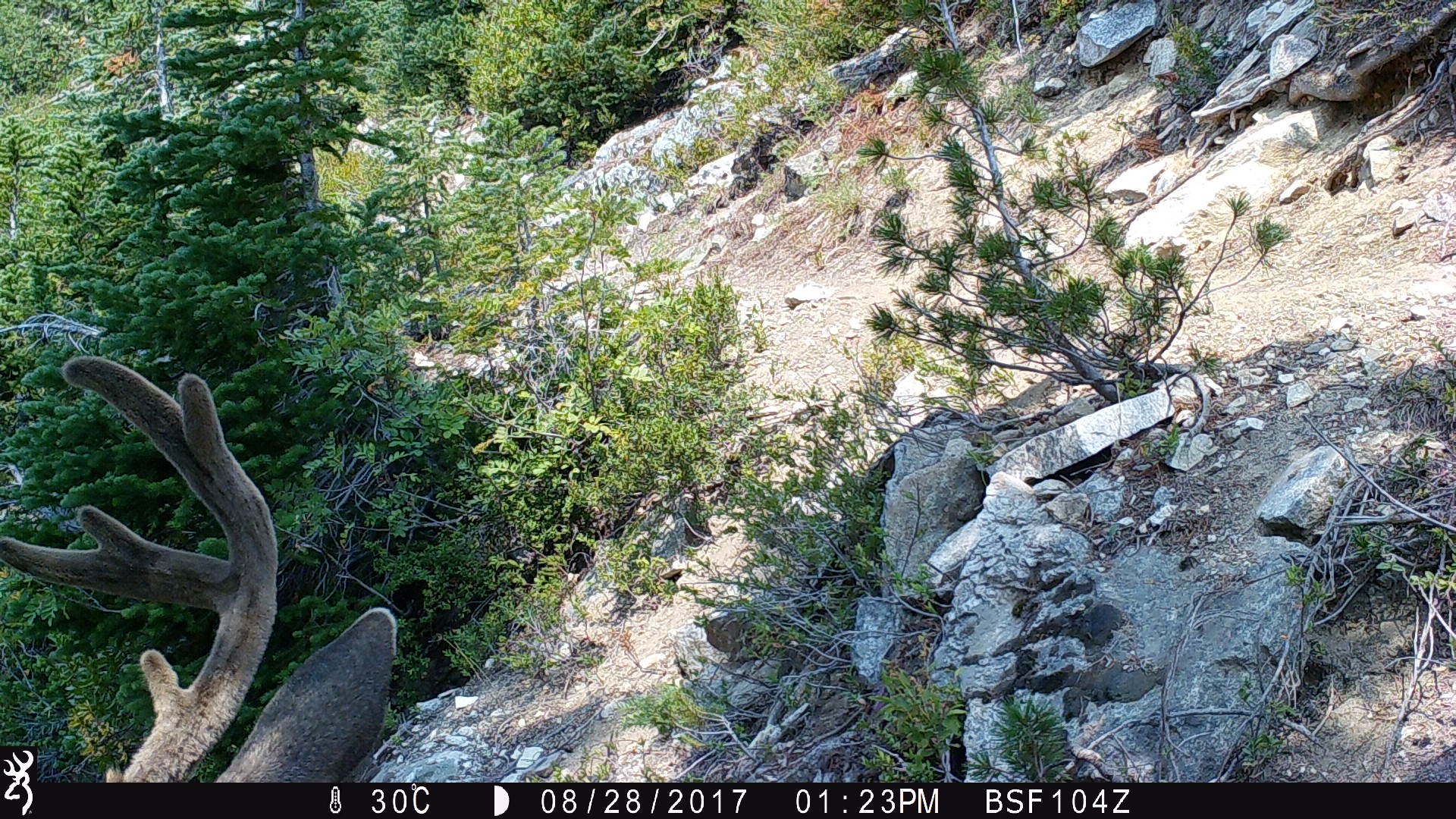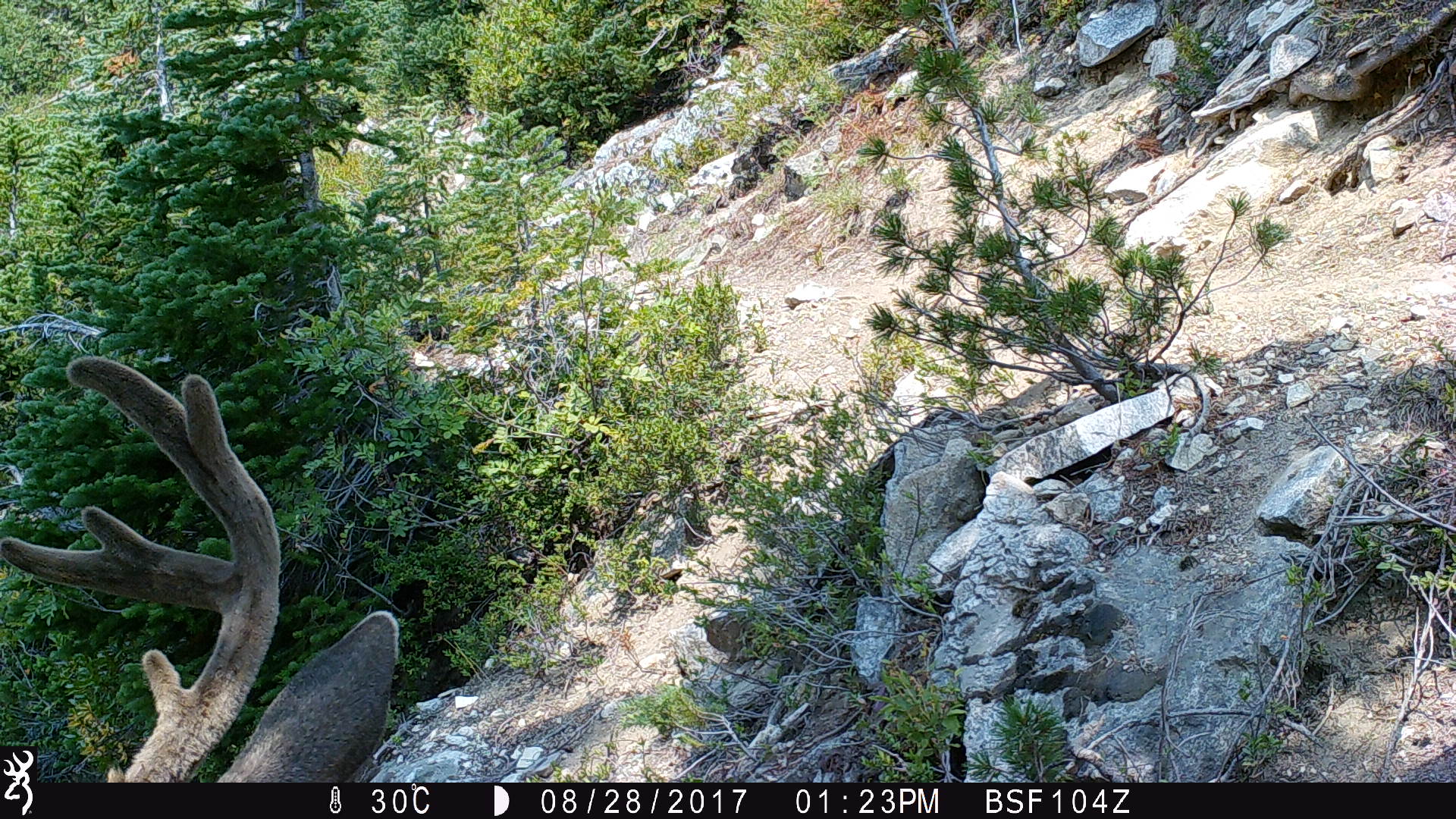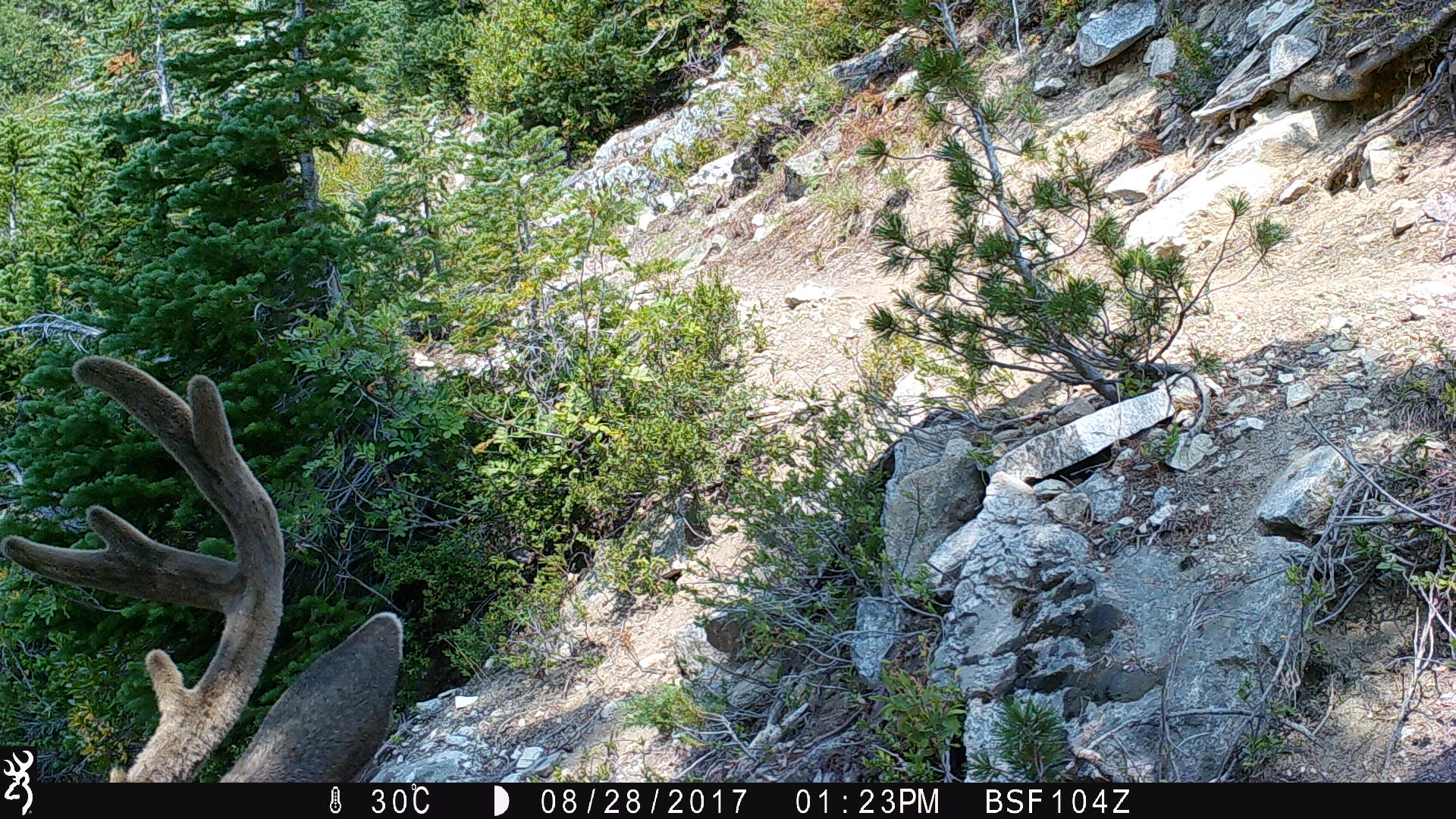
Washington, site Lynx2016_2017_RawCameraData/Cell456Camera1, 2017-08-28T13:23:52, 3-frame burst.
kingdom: Animalia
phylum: Chordata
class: Mammalia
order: Artiodactyla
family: Cervidae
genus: Odocoileus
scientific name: Odocoileus hemionus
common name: mule deer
Odocoileus hemionus (mule deer). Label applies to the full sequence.